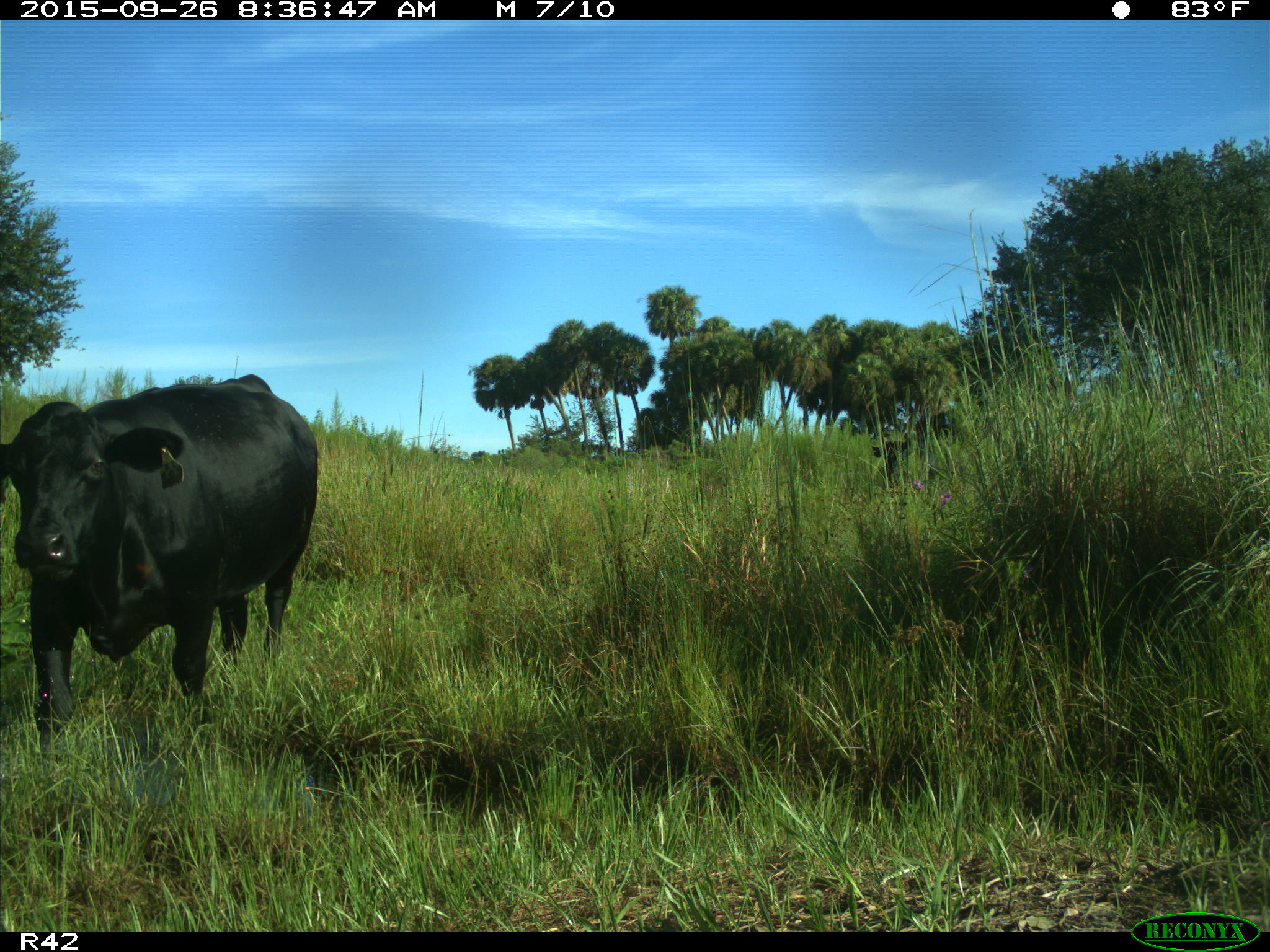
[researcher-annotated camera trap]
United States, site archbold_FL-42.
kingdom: Animalia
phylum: Chordata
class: Mammalia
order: Artiodactyla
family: Bovidae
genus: Bos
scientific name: Bos taurus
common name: domestic cow